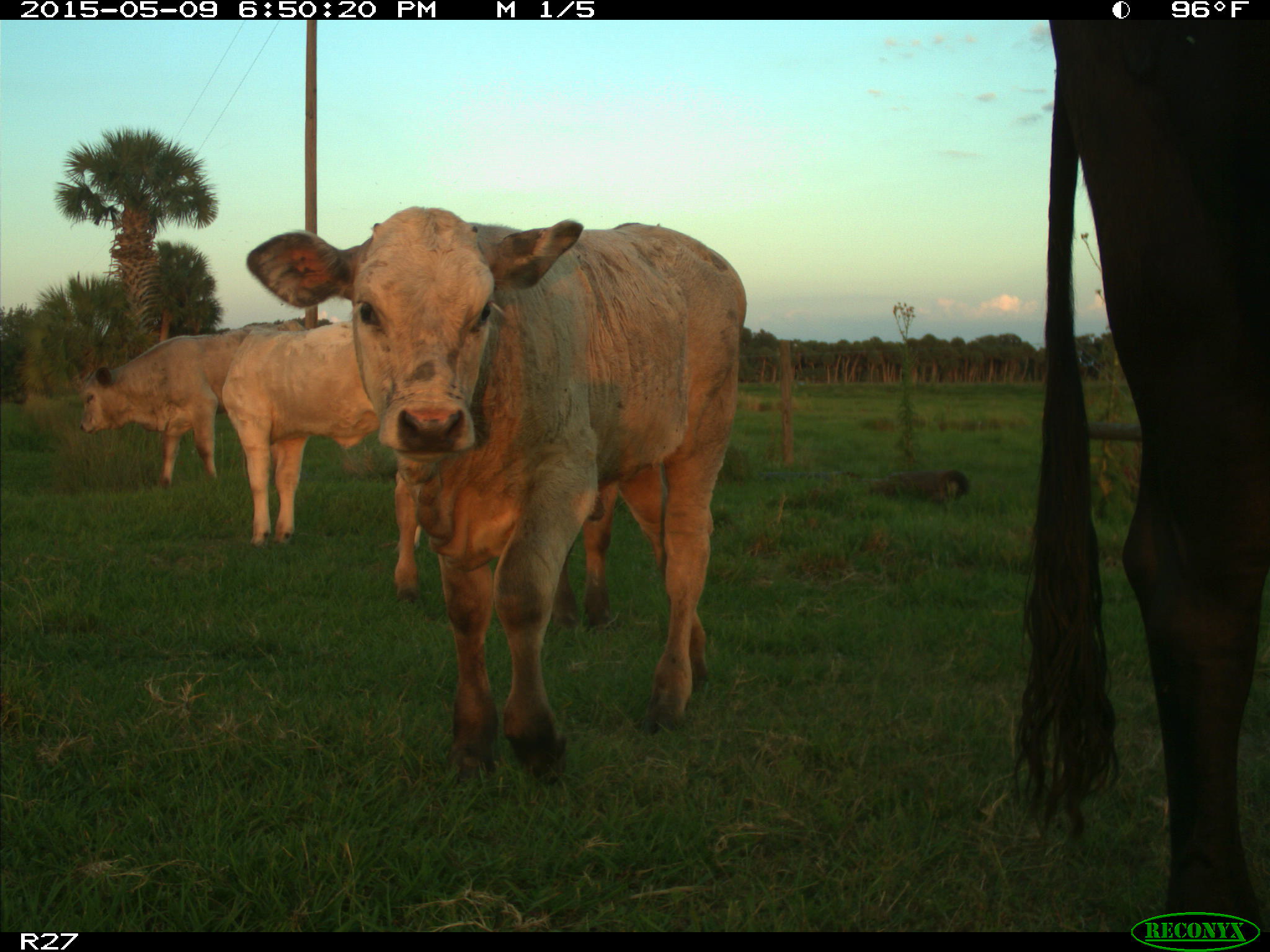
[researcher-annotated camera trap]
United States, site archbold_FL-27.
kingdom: Animalia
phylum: Chordata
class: Mammalia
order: Artiodactyla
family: Bovidae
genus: Bos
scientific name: Bos taurus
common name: domestic cow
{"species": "Bos taurus (domestic cow)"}